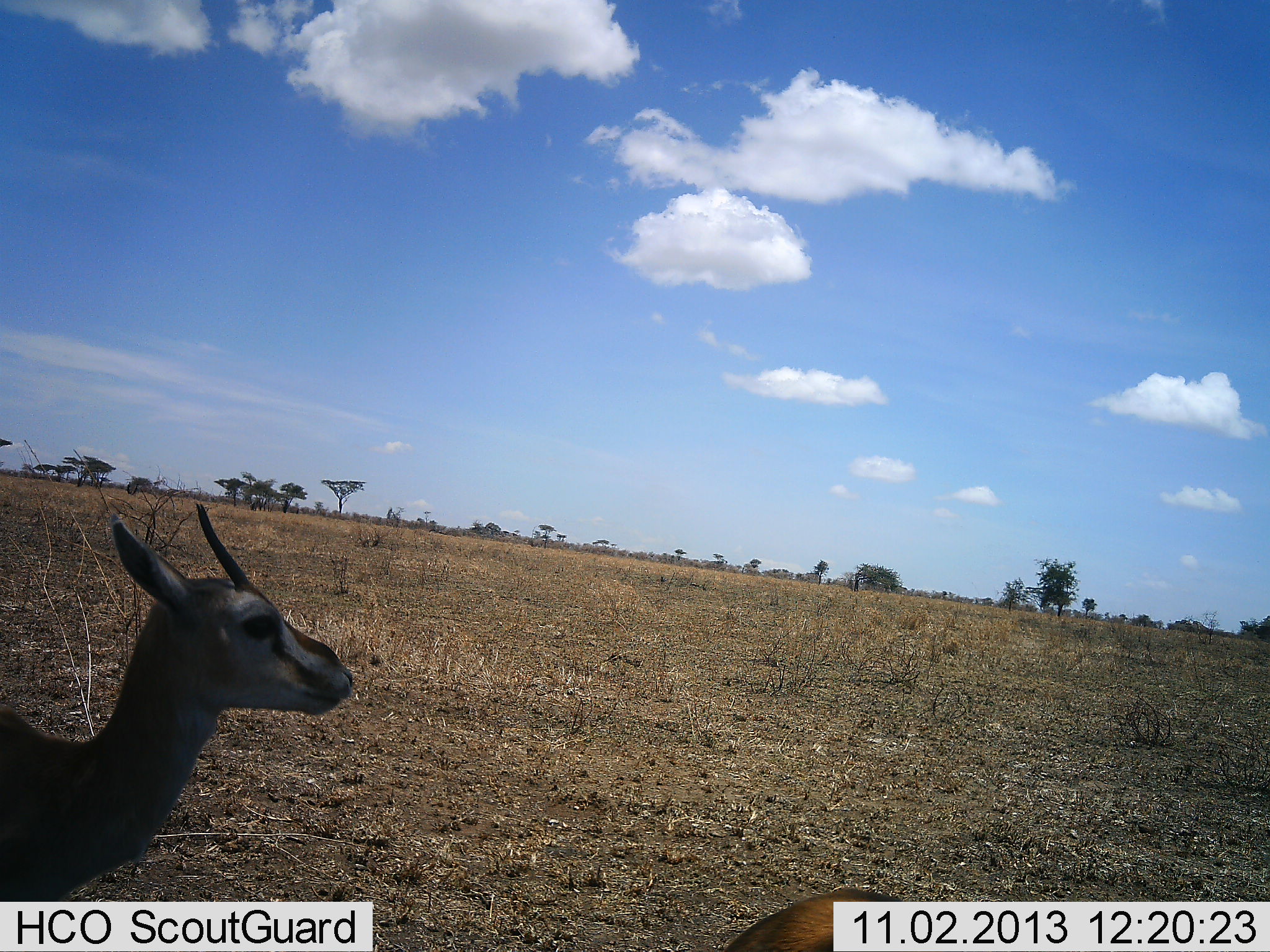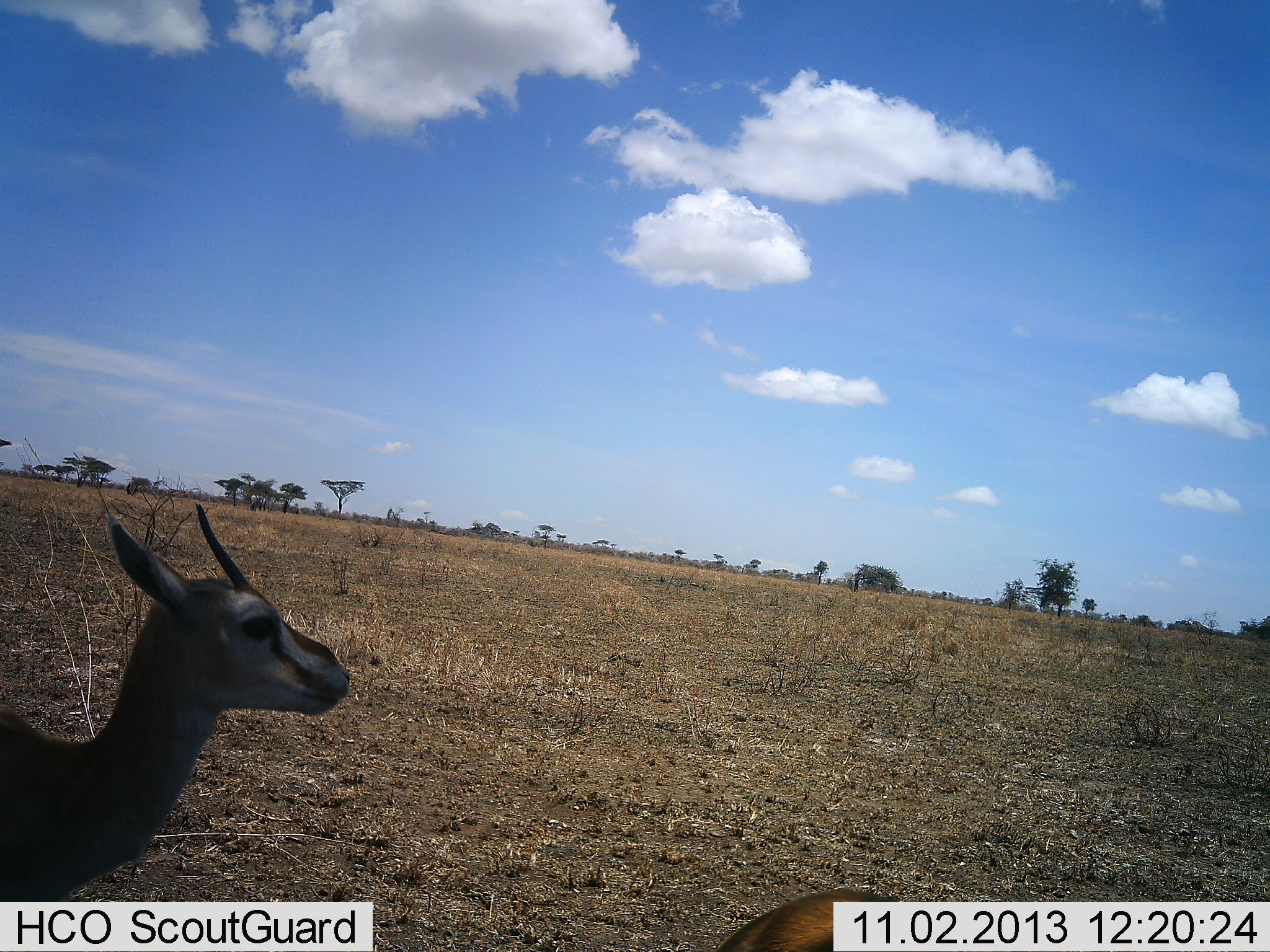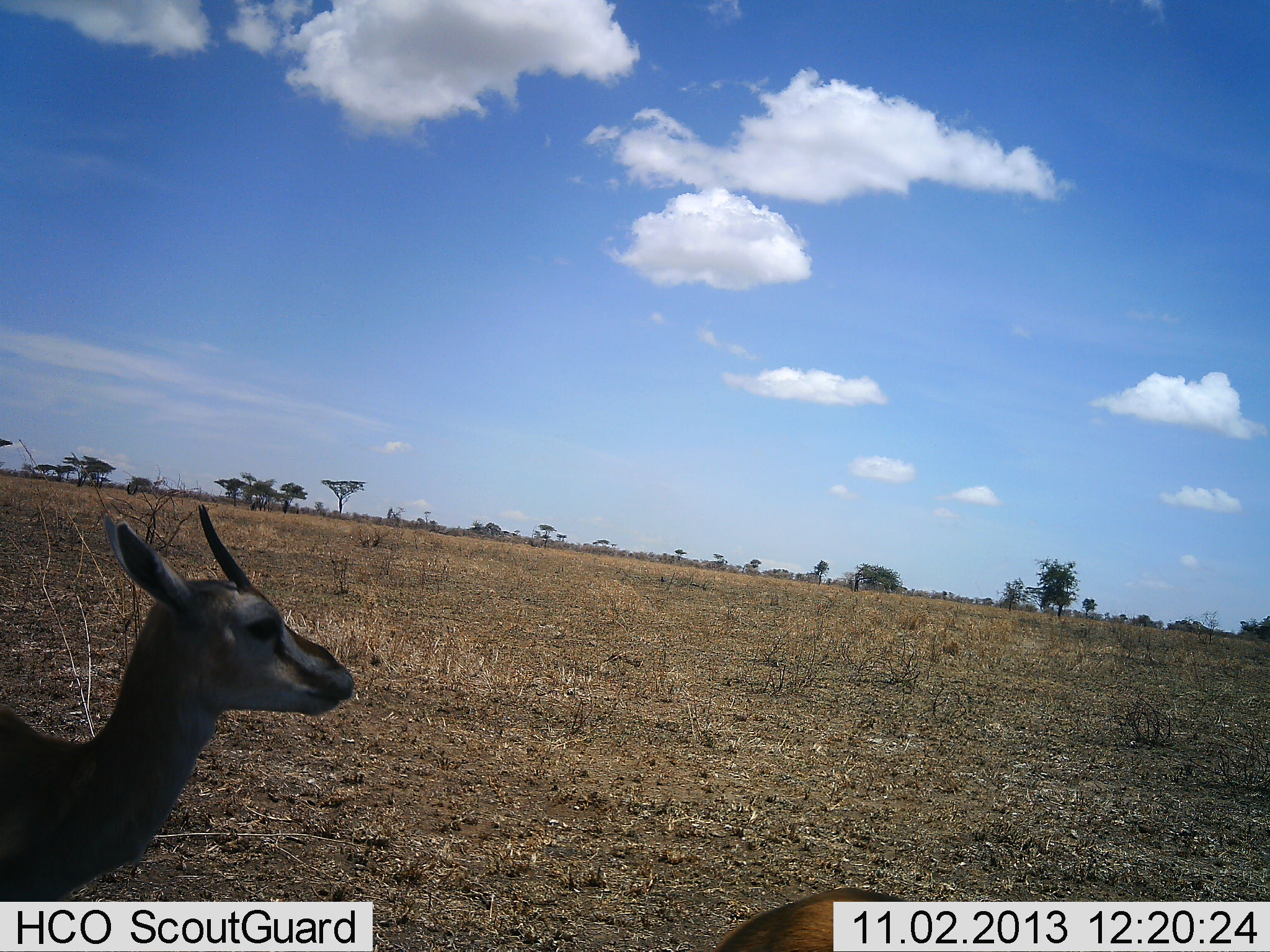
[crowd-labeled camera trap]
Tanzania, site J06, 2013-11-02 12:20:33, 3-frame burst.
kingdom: Animalia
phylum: Chordata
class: Mammalia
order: Artiodactyla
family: Bovidae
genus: Eudorcas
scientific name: Eudorcas thomsonii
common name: thomson's gazelle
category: gazellethomsons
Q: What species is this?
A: Gazellethomsons (thomson's gazelle) (Eudorcas thomsonii).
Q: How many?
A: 1.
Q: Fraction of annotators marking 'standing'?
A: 100%.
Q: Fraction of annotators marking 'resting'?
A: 0%.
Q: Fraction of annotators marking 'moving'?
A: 0%.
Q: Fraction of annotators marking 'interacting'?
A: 0%.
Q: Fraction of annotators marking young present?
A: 0%.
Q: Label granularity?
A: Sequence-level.